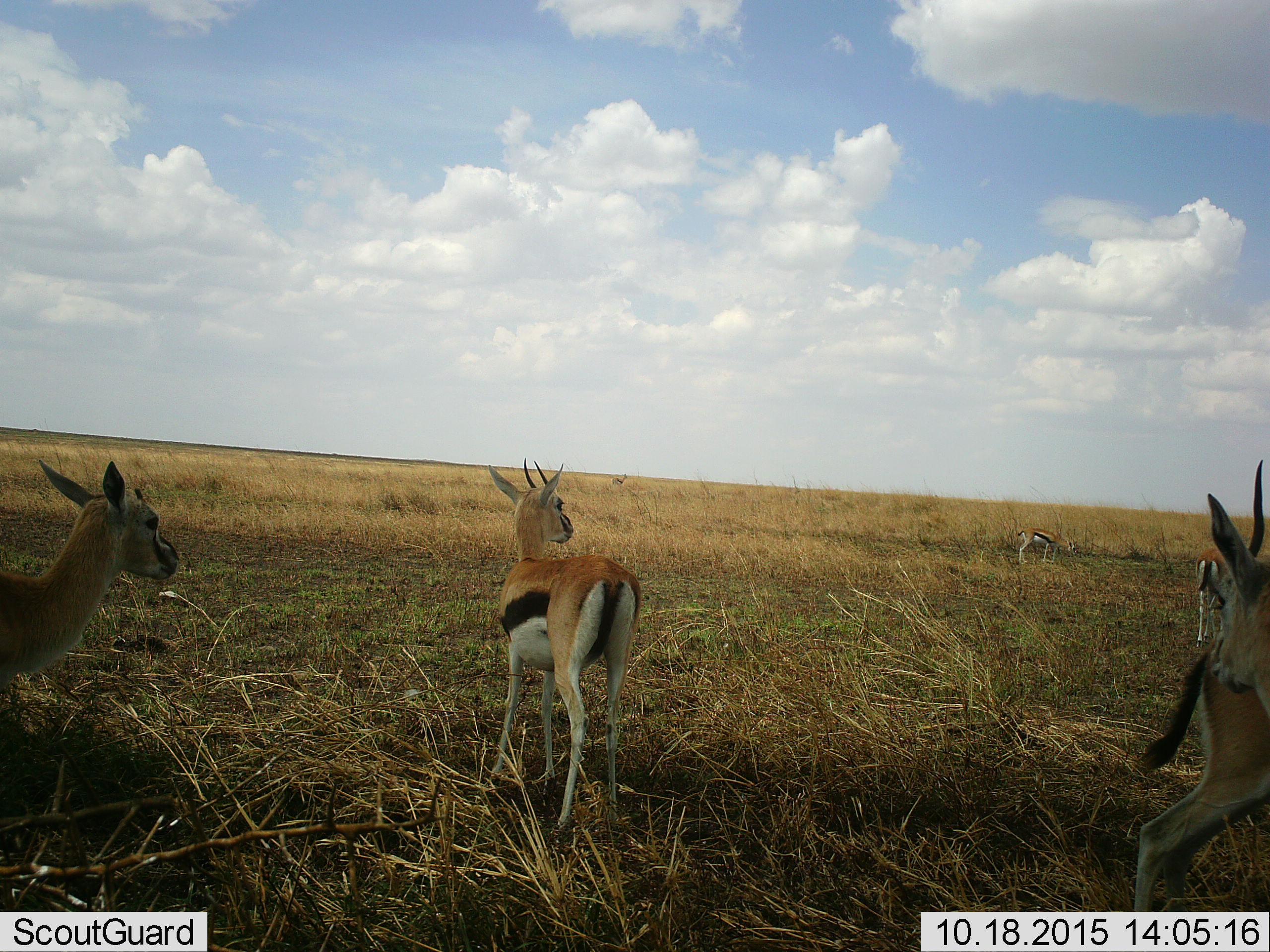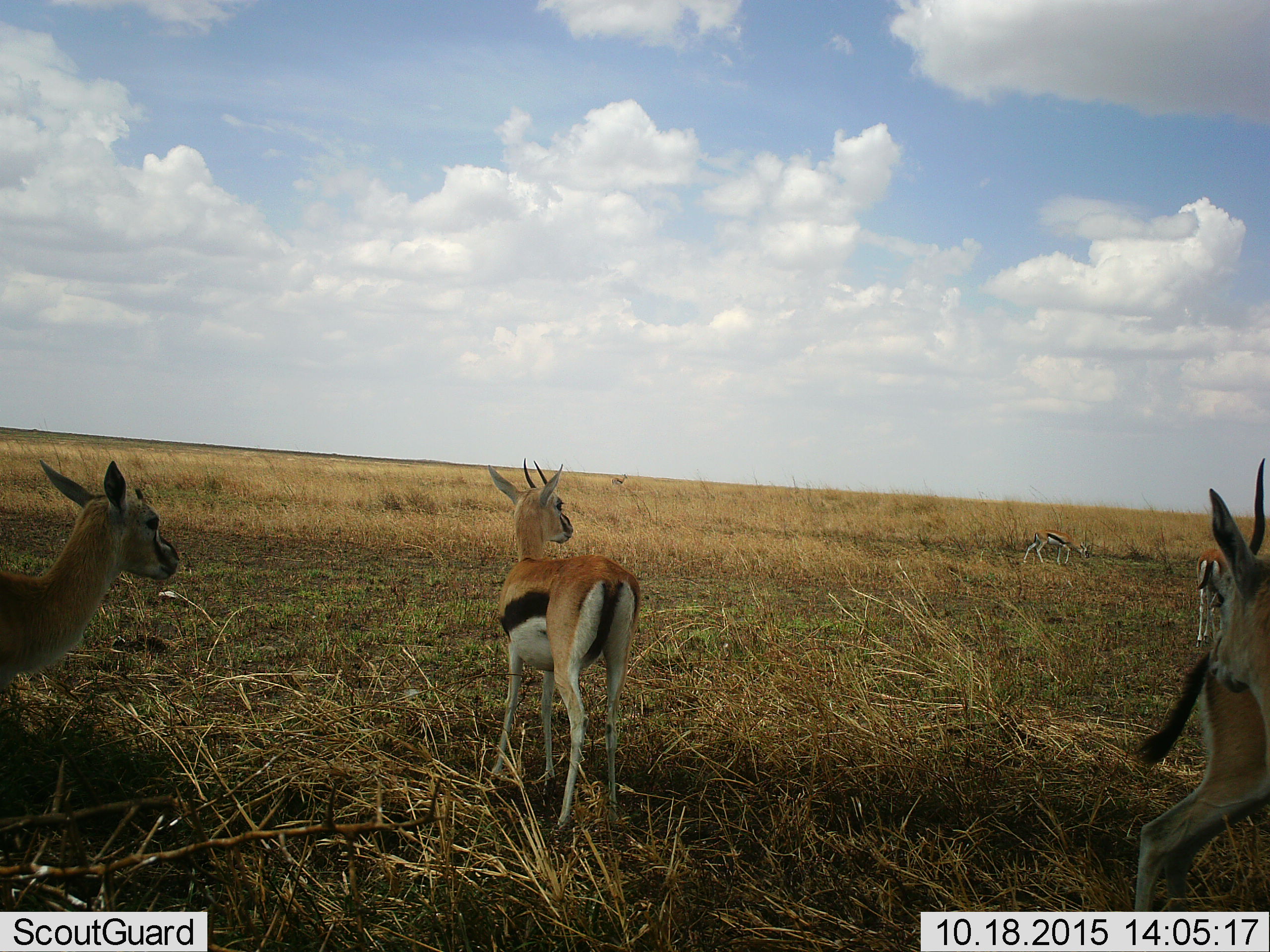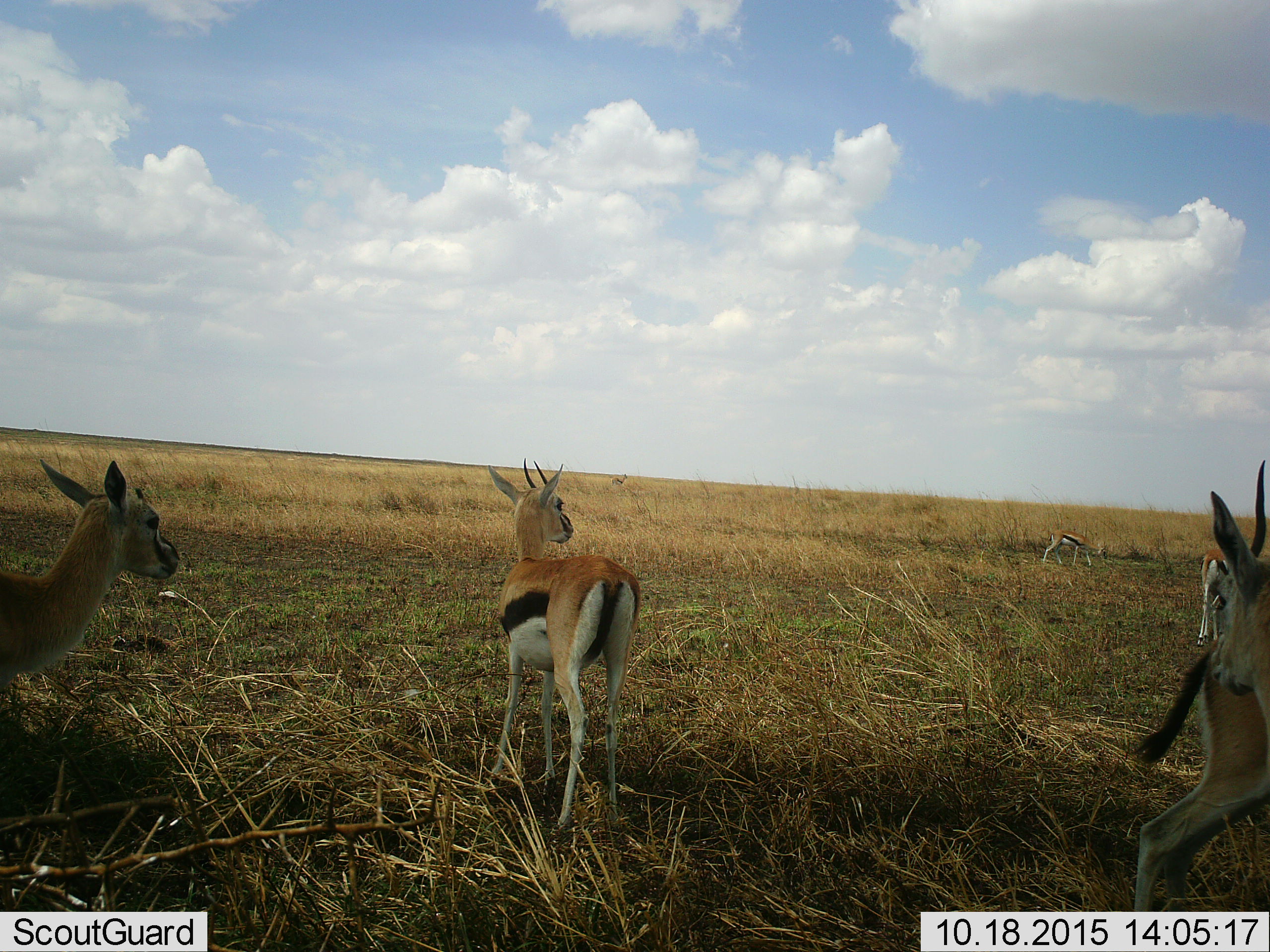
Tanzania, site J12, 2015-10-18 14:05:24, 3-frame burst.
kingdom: Animalia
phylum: Chordata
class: Mammalia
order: Artiodactyla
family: Bovidae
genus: Eudorcas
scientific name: Eudorcas thomsonii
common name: thomson's gazelle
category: gazellethomsons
Gazellethomsons (thomson's gazelle) (Eudorcas thomsonii), count 6. Behavior (volunteer vote fractions): standing 90%, resting 0%, moving 70%, interacting 0%. Young present (vote fraction): 10%. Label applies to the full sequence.